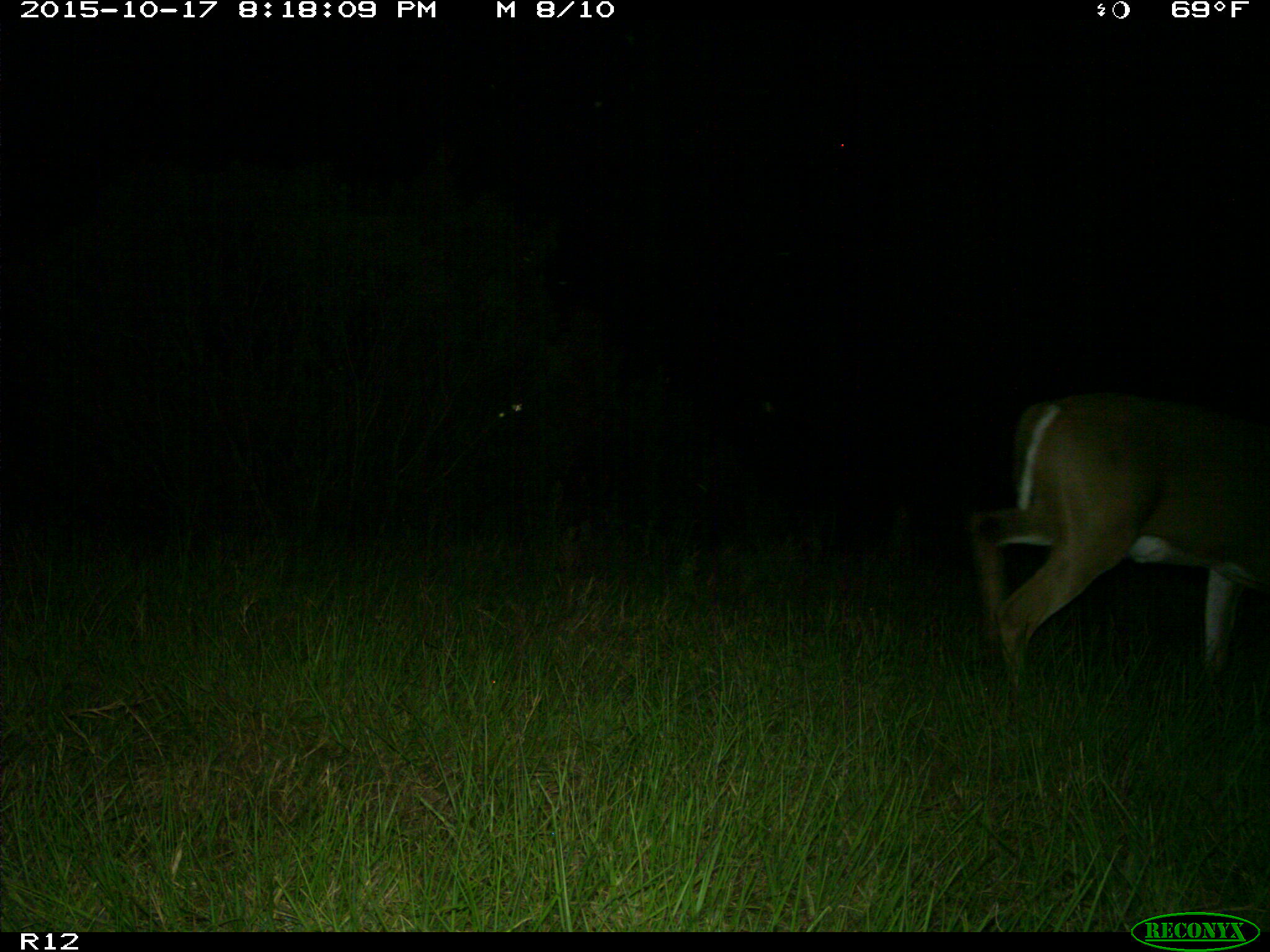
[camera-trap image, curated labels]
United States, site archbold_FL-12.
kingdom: Animalia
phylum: Chordata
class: Mammalia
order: Artiodactyla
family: Cervidae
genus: Odocoileus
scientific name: Odocoileus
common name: deer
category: unidentified deer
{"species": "unidentified deer (deer) (Odocoileus)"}